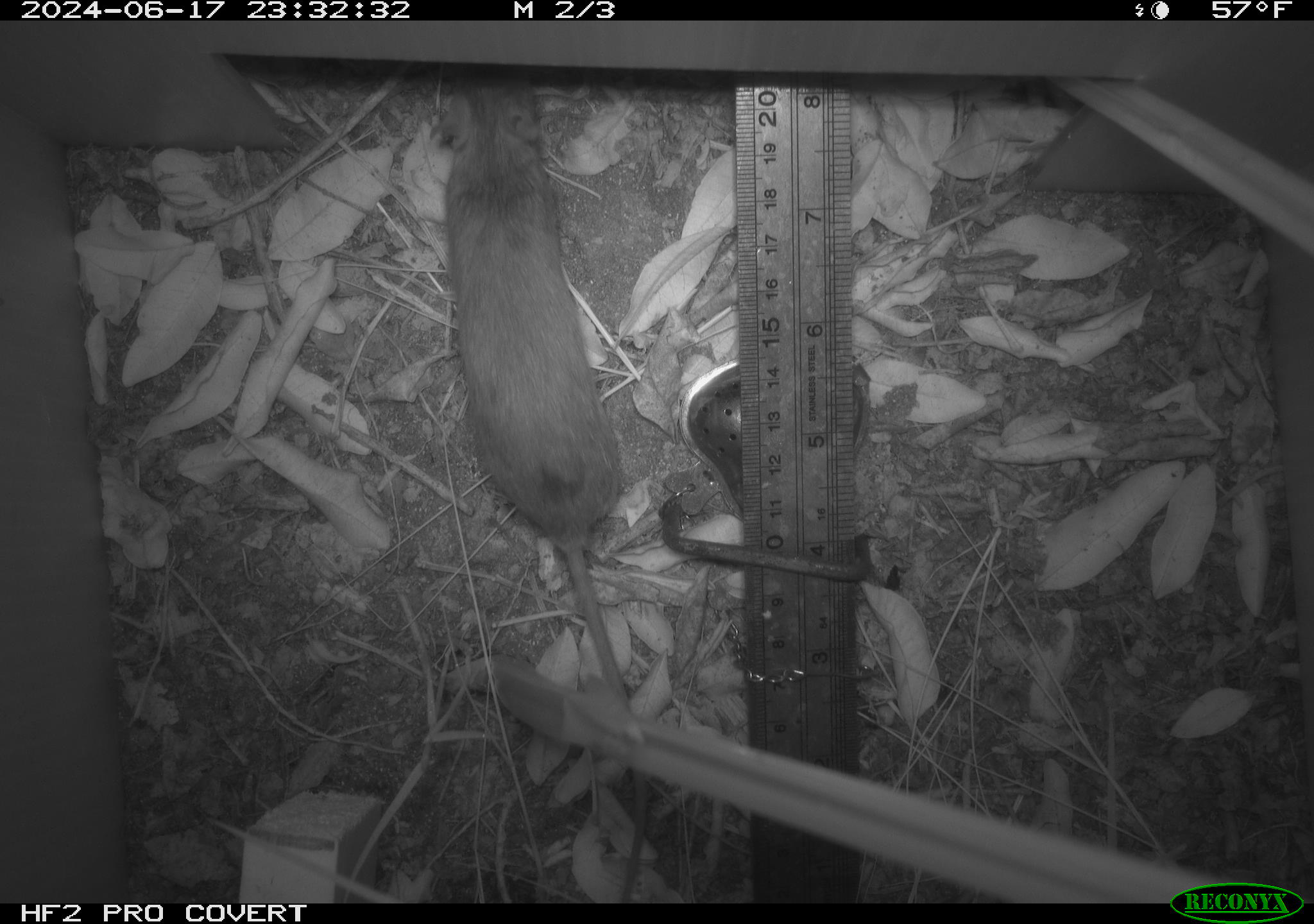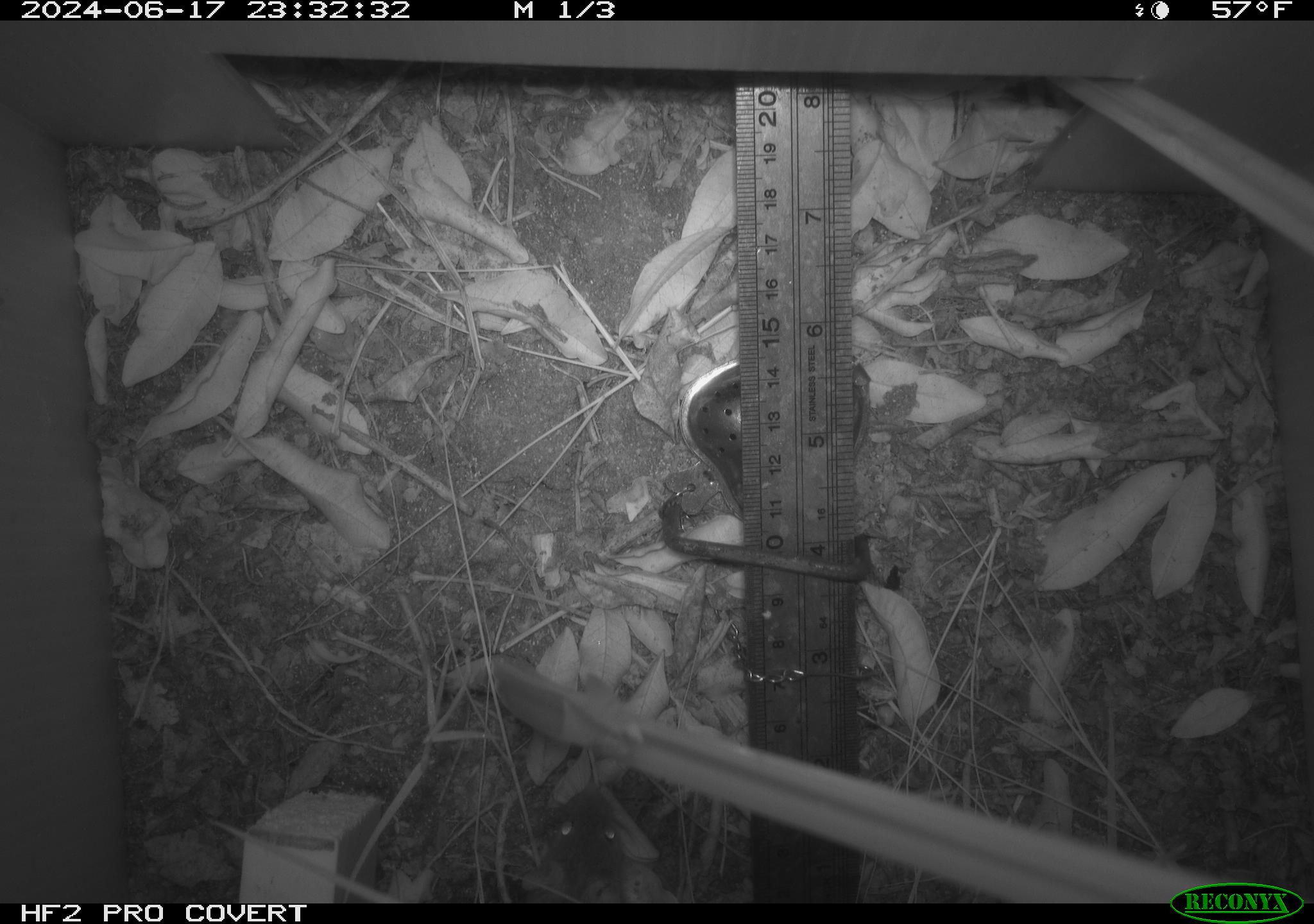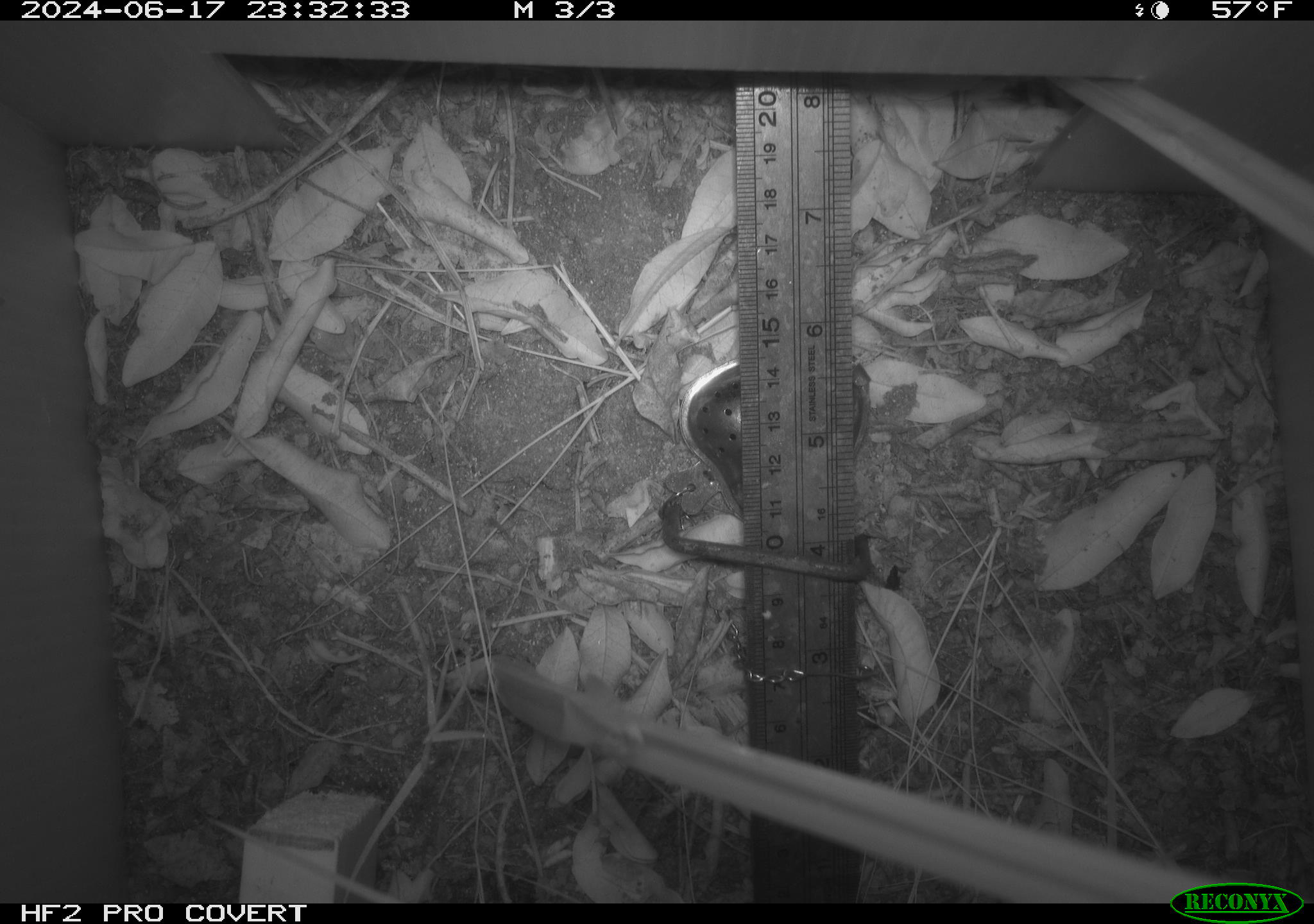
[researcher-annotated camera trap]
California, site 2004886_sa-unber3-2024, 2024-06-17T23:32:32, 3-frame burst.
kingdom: Animalia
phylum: Chordata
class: Mammalia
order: Rodentia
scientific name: Rodentia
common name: mouse species